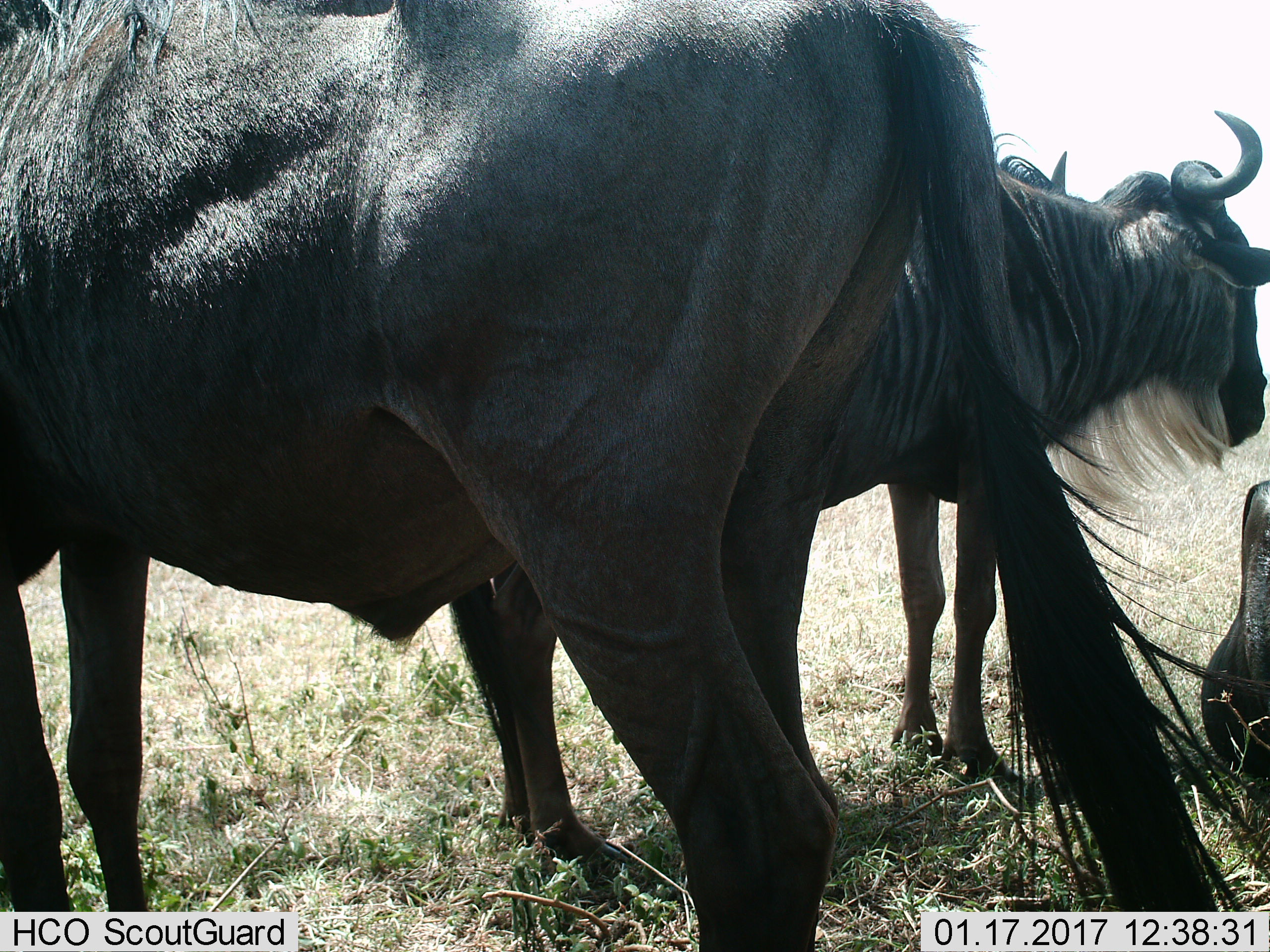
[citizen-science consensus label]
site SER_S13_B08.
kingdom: Animalia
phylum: Chordata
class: Mammalia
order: Artiodactyla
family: Bovidae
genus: Connochaetes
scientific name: Connochaetes taurinus taurinus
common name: blue wildebeest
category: wildebeestblue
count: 3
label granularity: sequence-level